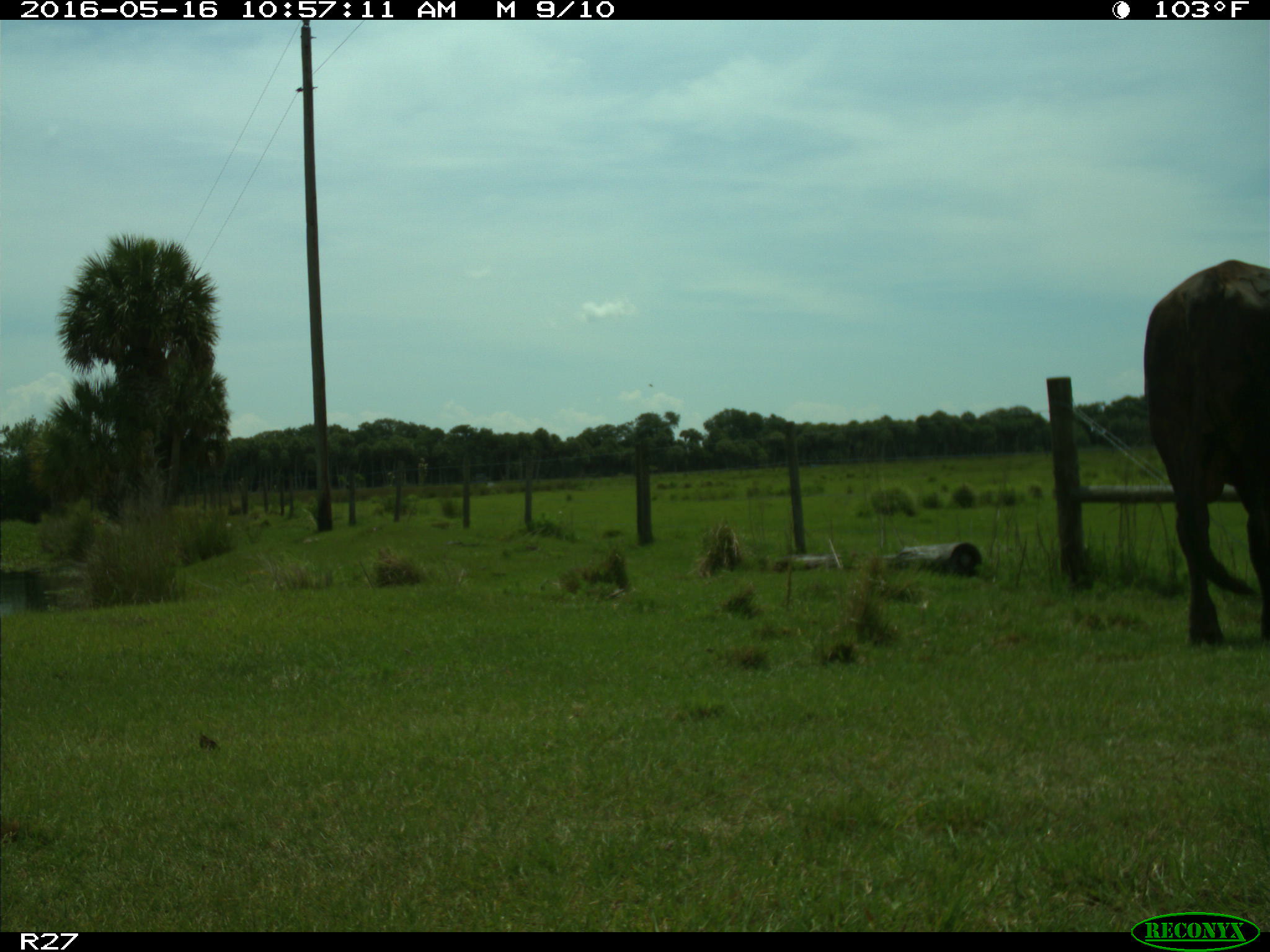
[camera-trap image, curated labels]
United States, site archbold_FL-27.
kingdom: Animalia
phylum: Chordata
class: Mammalia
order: Artiodactyla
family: Bovidae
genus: Bos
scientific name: Bos taurus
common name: domestic cow